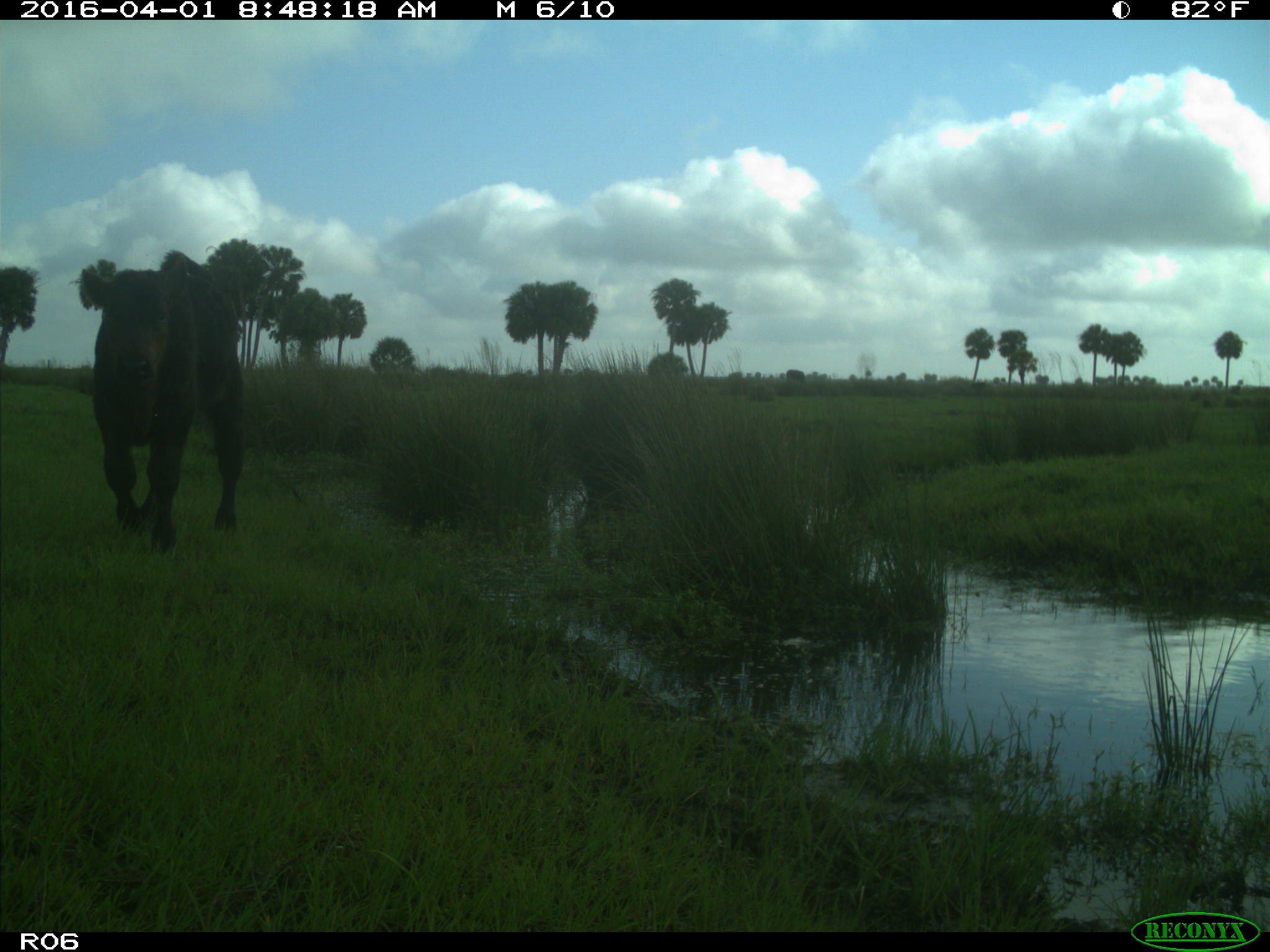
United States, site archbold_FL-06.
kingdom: Animalia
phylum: Chordata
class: Mammalia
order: Artiodactyla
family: Bovidae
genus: Bos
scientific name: Bos taurus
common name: domestic cow